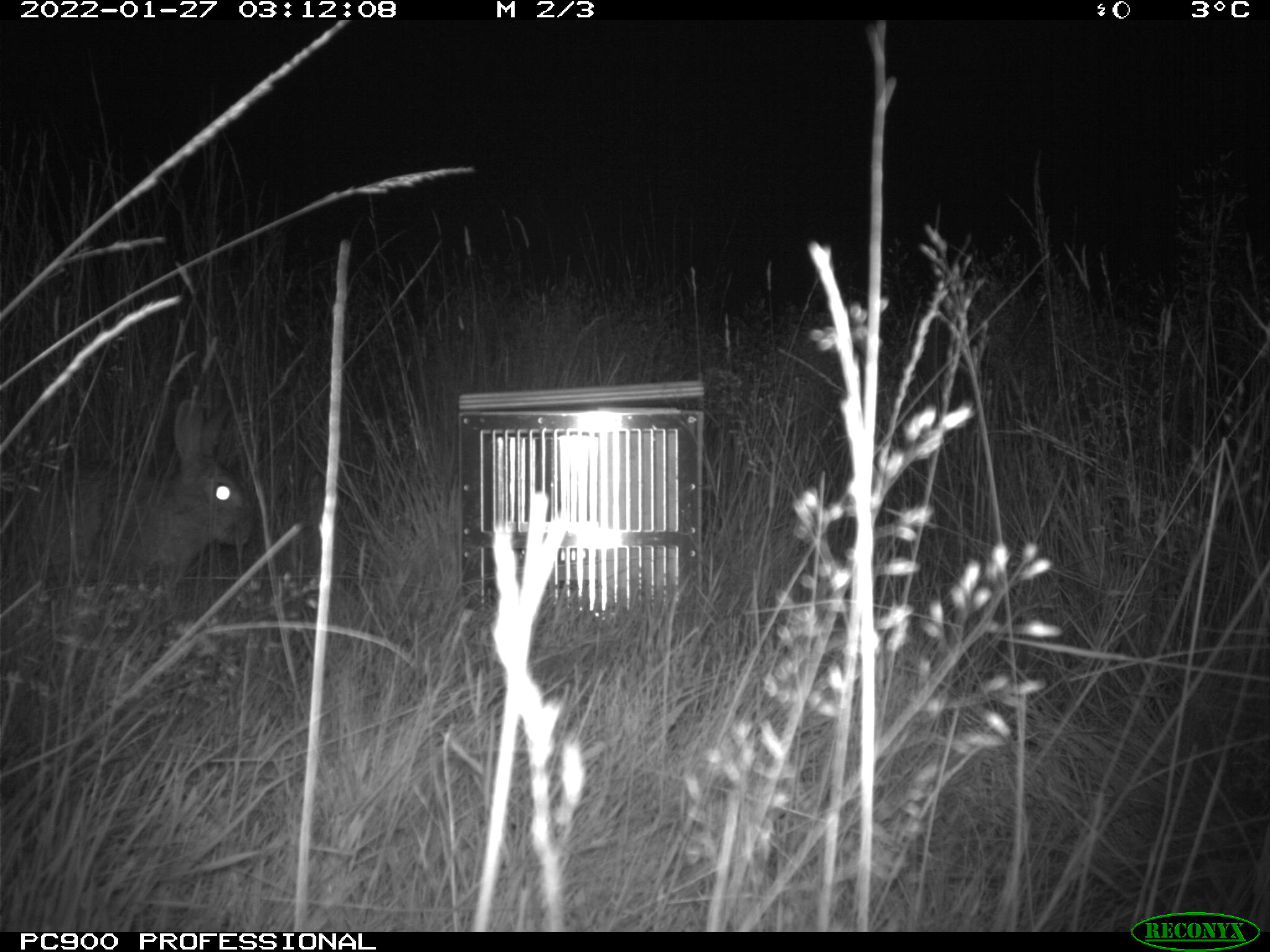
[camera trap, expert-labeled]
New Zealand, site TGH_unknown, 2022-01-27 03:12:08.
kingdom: Animalia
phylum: Chordata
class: Mammalia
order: Lagomorpha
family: Leporidae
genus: Oryctolagus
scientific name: Oryctolagus cuniculus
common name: european rabbit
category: rabbit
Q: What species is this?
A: Rabbit (european rabbit) (Oryctolagus cuniculus).